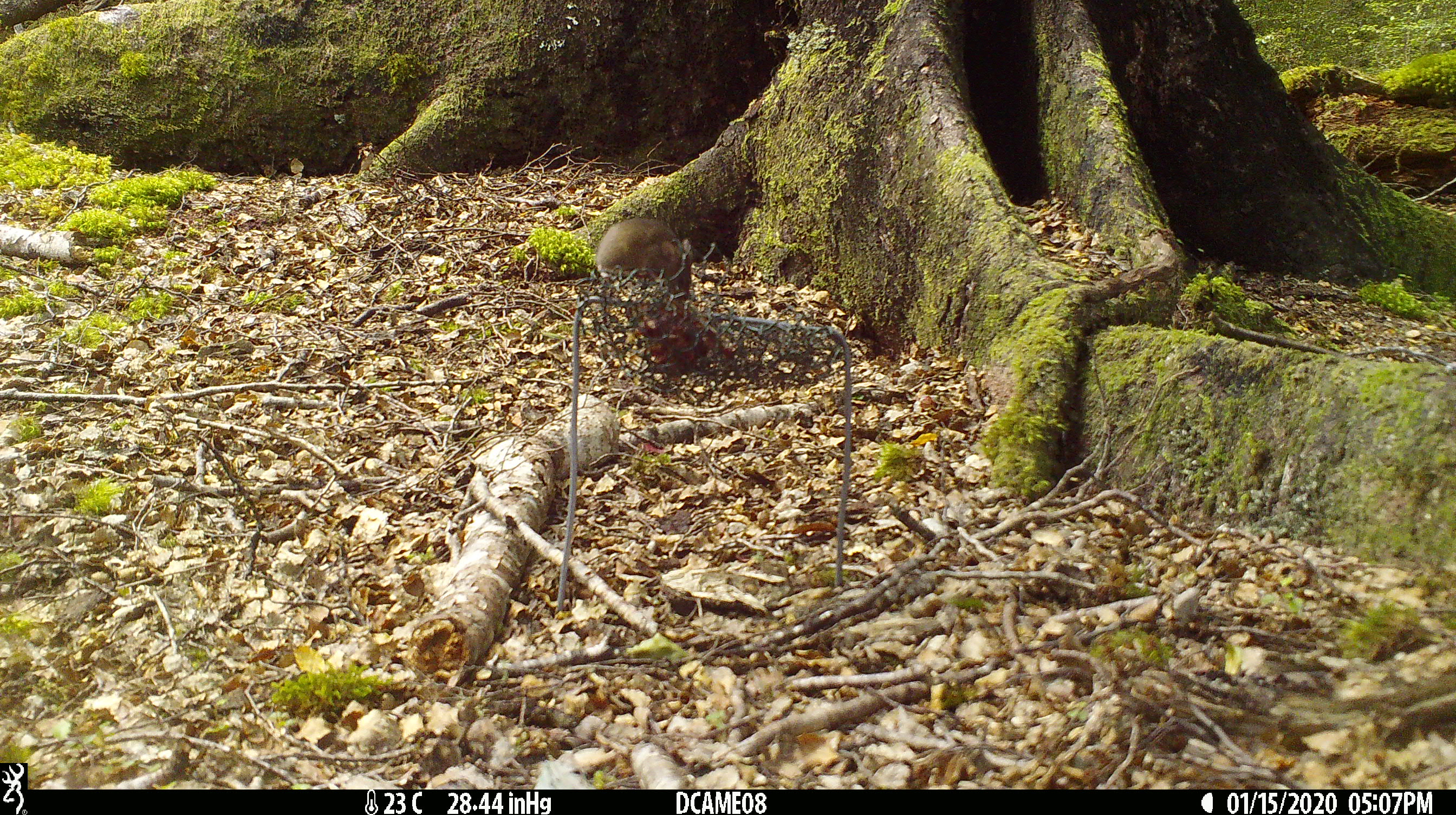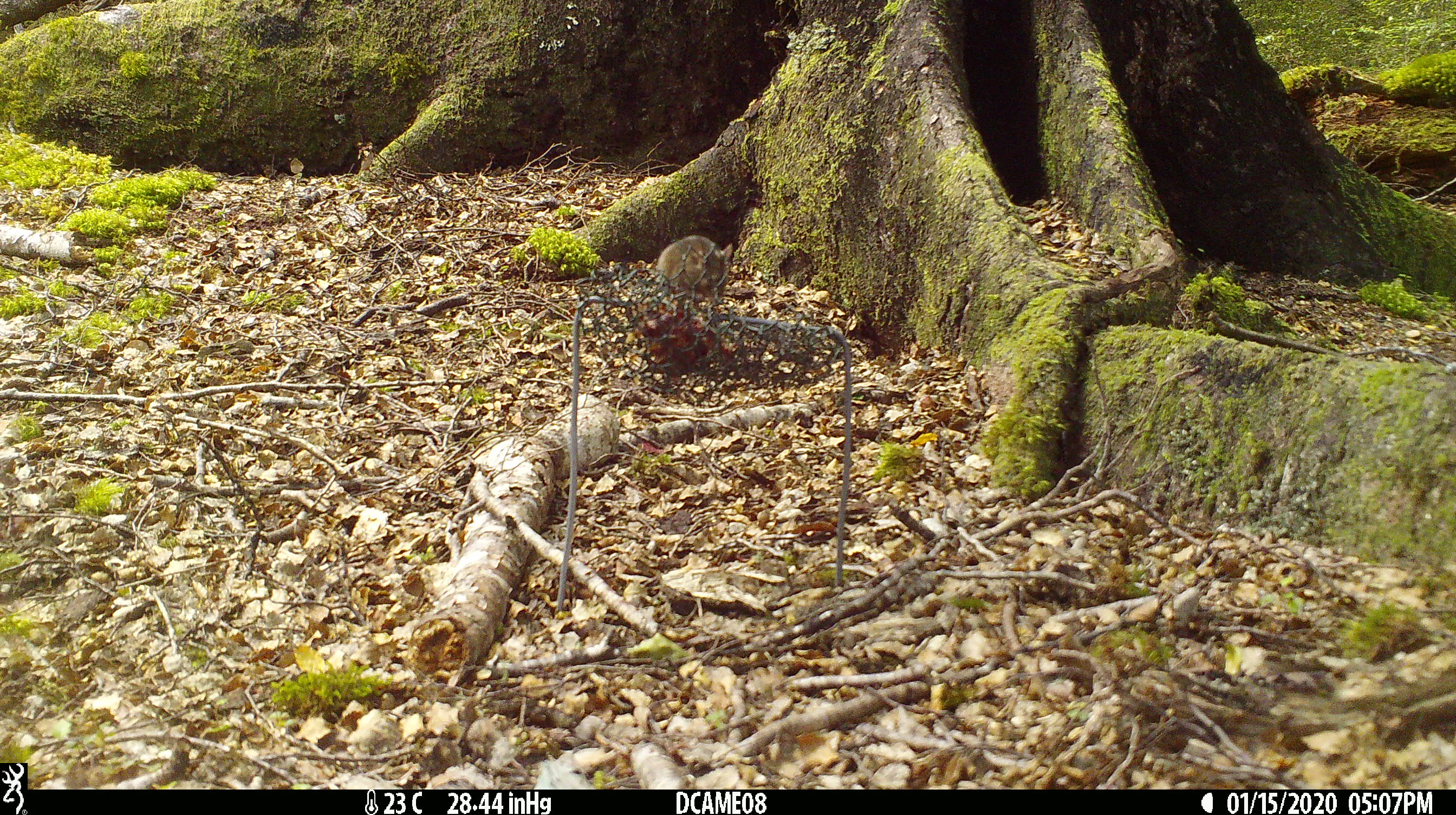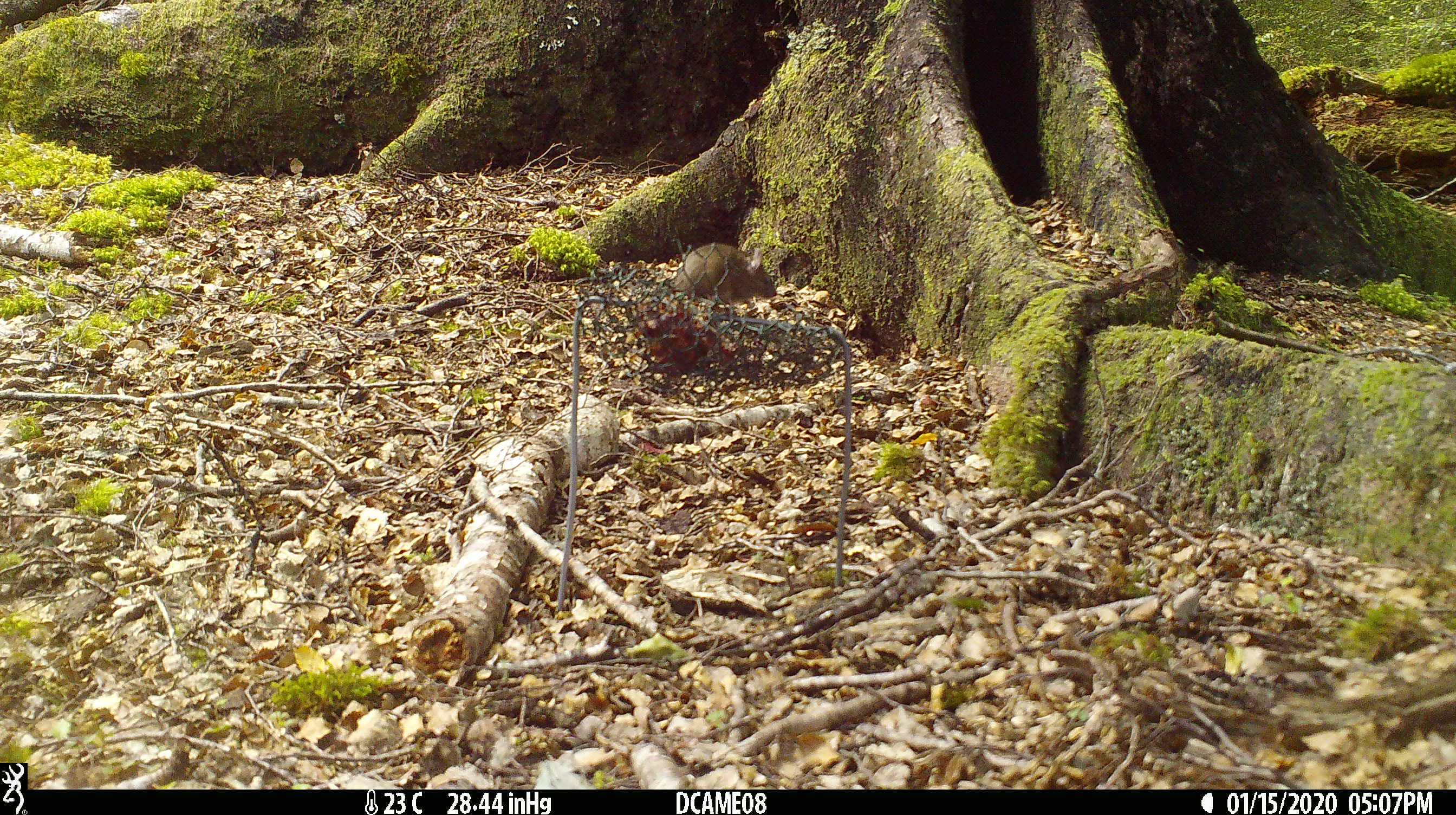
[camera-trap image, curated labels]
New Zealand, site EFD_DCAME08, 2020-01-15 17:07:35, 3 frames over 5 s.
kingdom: Animalia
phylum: Chordata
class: Mammalia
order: Rodentia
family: Muridae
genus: Mus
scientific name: Mus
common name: mouse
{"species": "mouse (Mus)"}